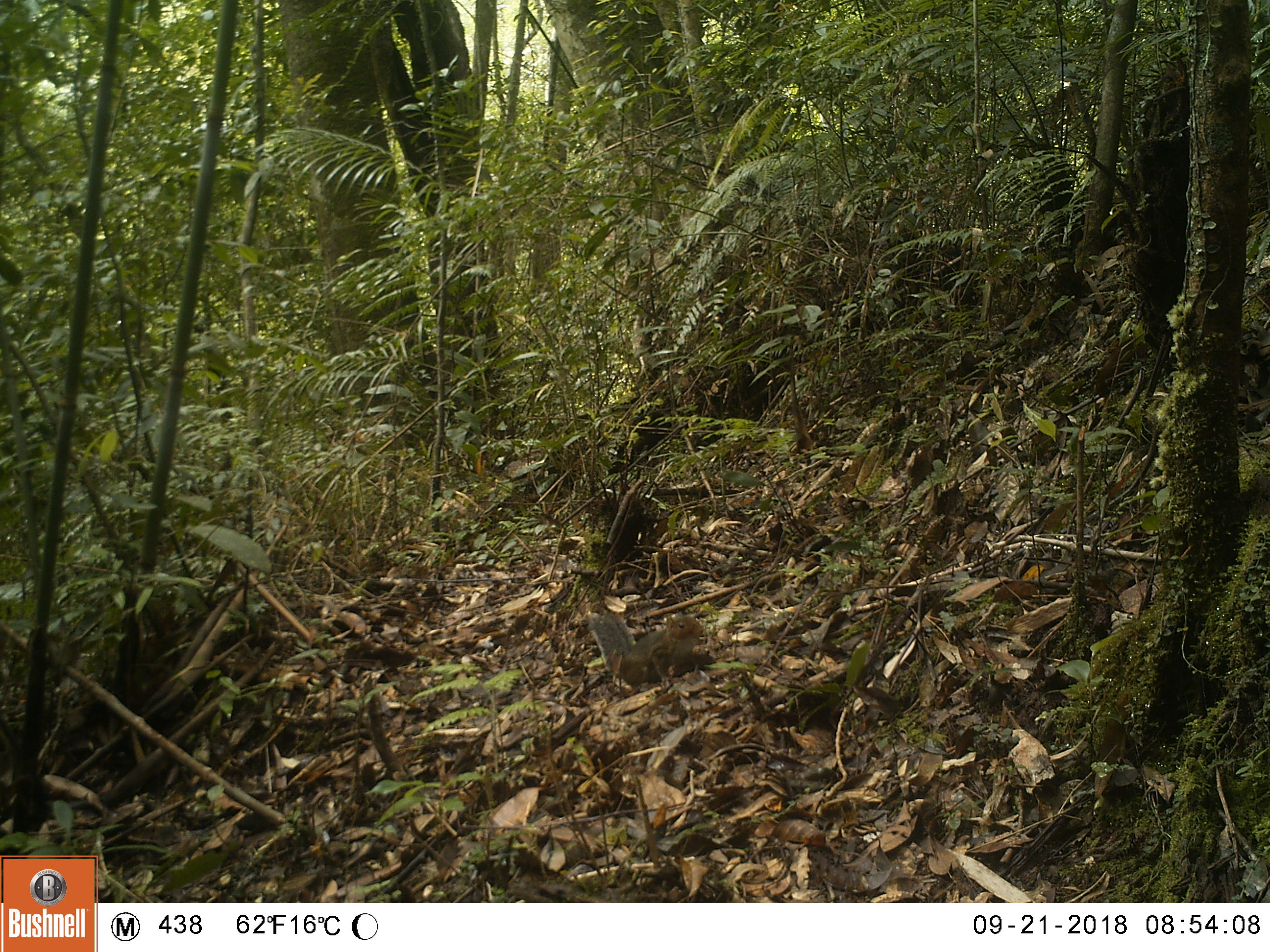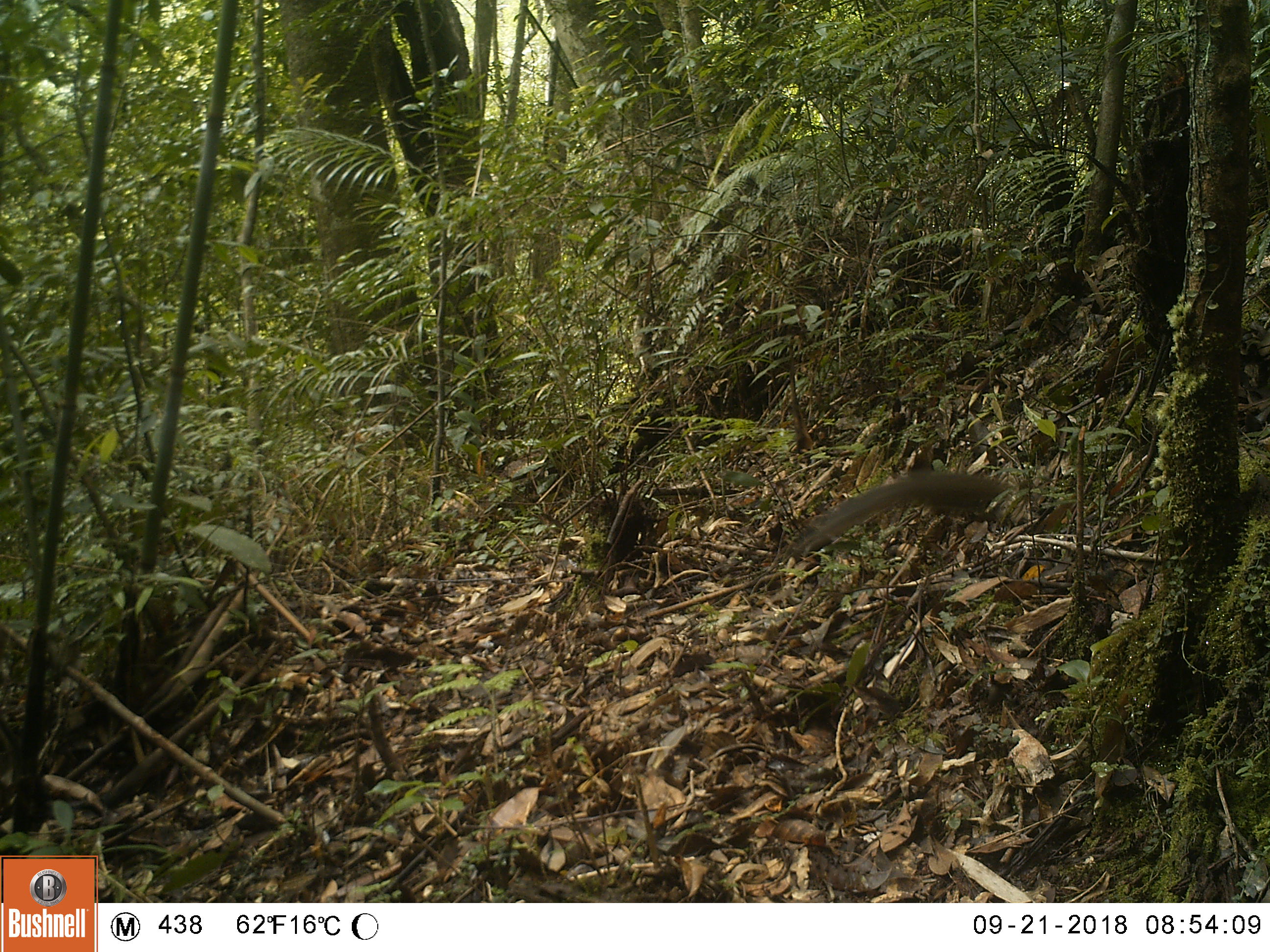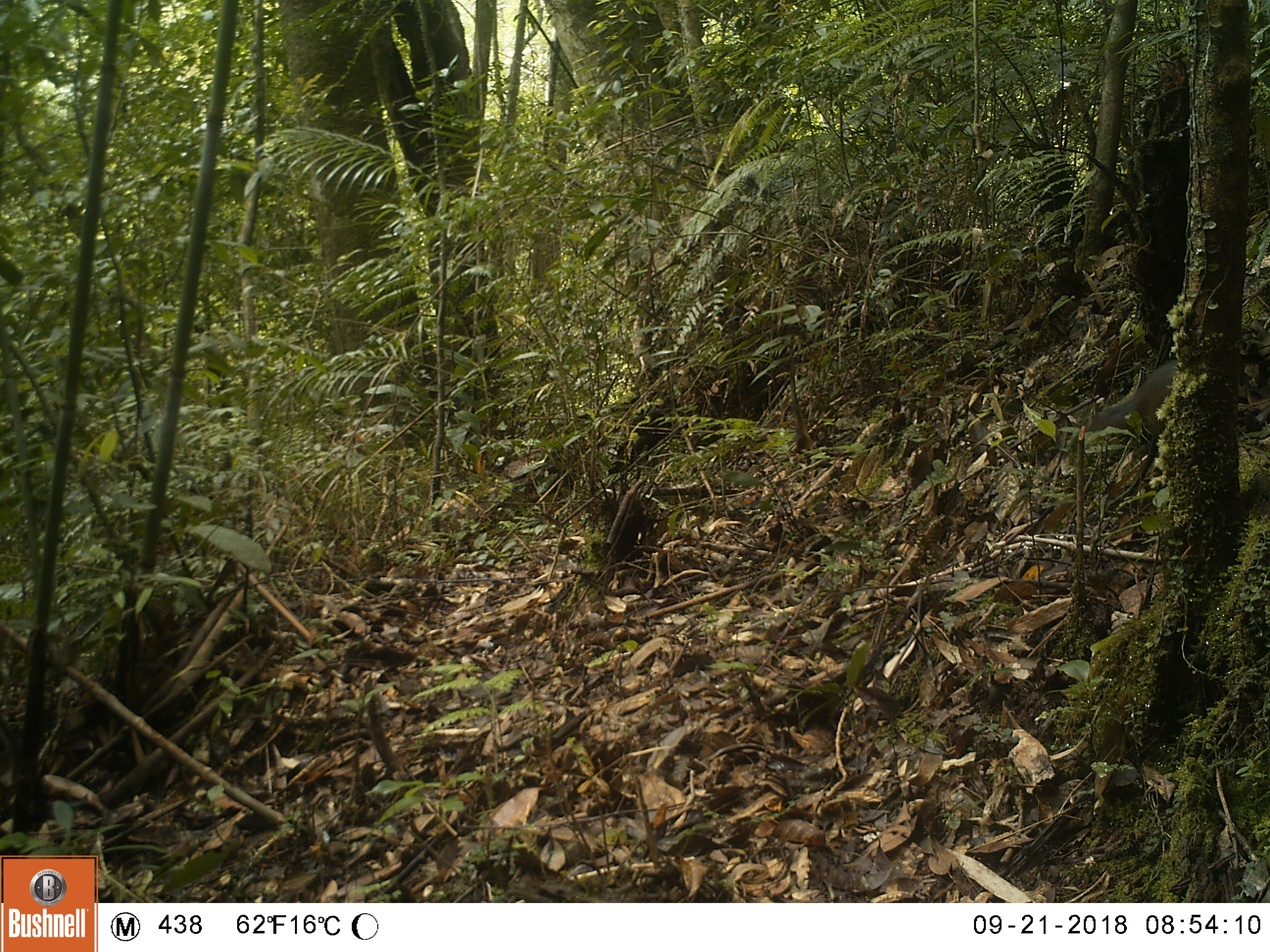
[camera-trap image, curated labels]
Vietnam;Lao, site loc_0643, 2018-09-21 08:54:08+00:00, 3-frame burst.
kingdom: Animalia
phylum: Chordata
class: Mammalia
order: Rodentia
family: Sciuridae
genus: Dremomys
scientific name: Dremomys rufigenis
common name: red-cheeked squirrel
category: red cheeked squirrel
Red cheeked squirrel (red-cheeked squirrel) (Dremomys rufigenis). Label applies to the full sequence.